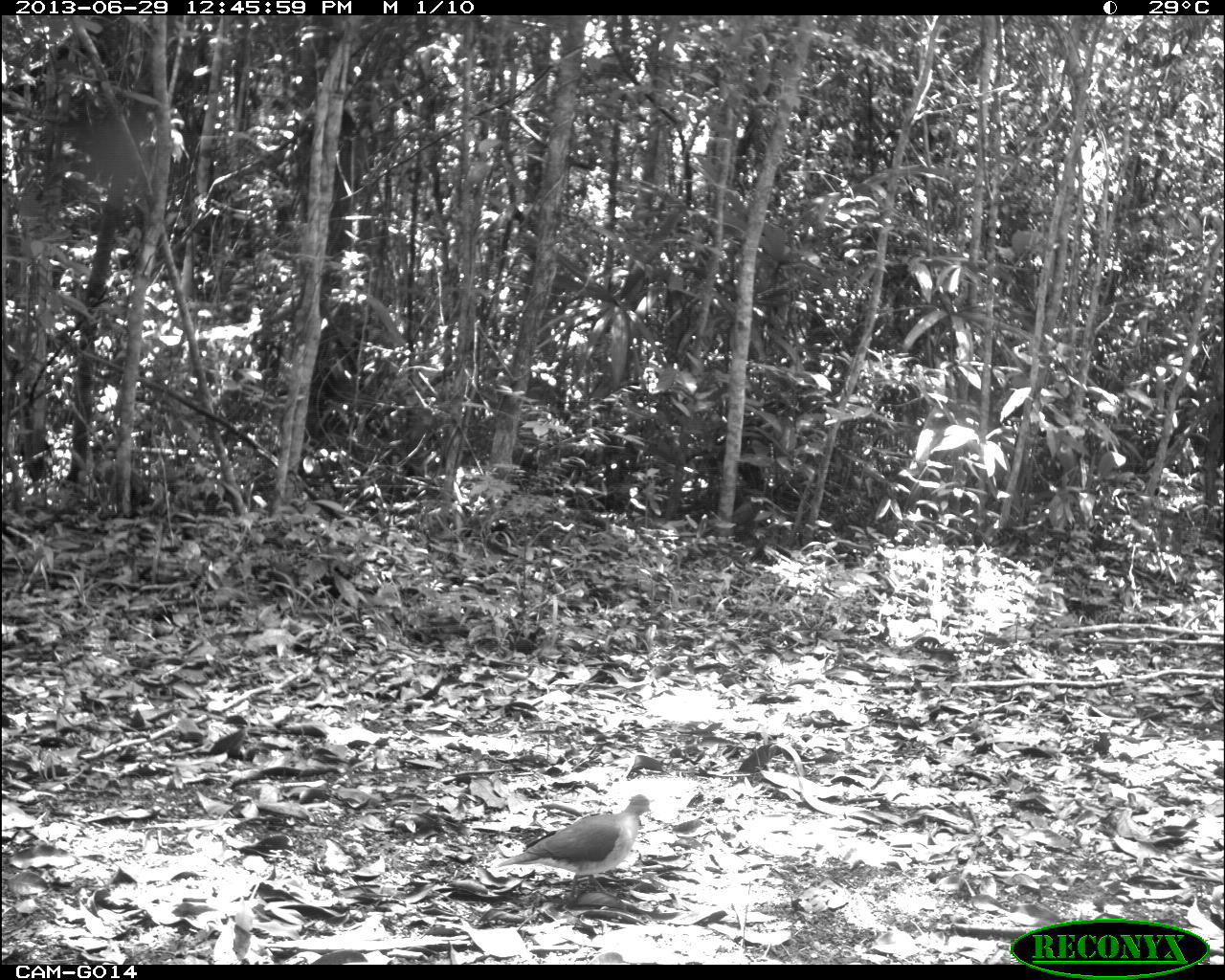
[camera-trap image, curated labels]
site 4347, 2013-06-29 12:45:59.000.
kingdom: Animalia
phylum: Chordata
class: Aves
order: Columbiformes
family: Columbidae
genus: Leptotila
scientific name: Leptotila plumbeiceps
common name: gray-headed dove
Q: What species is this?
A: Leptotila plumbeiceps (gray-headed dove).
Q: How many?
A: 1.